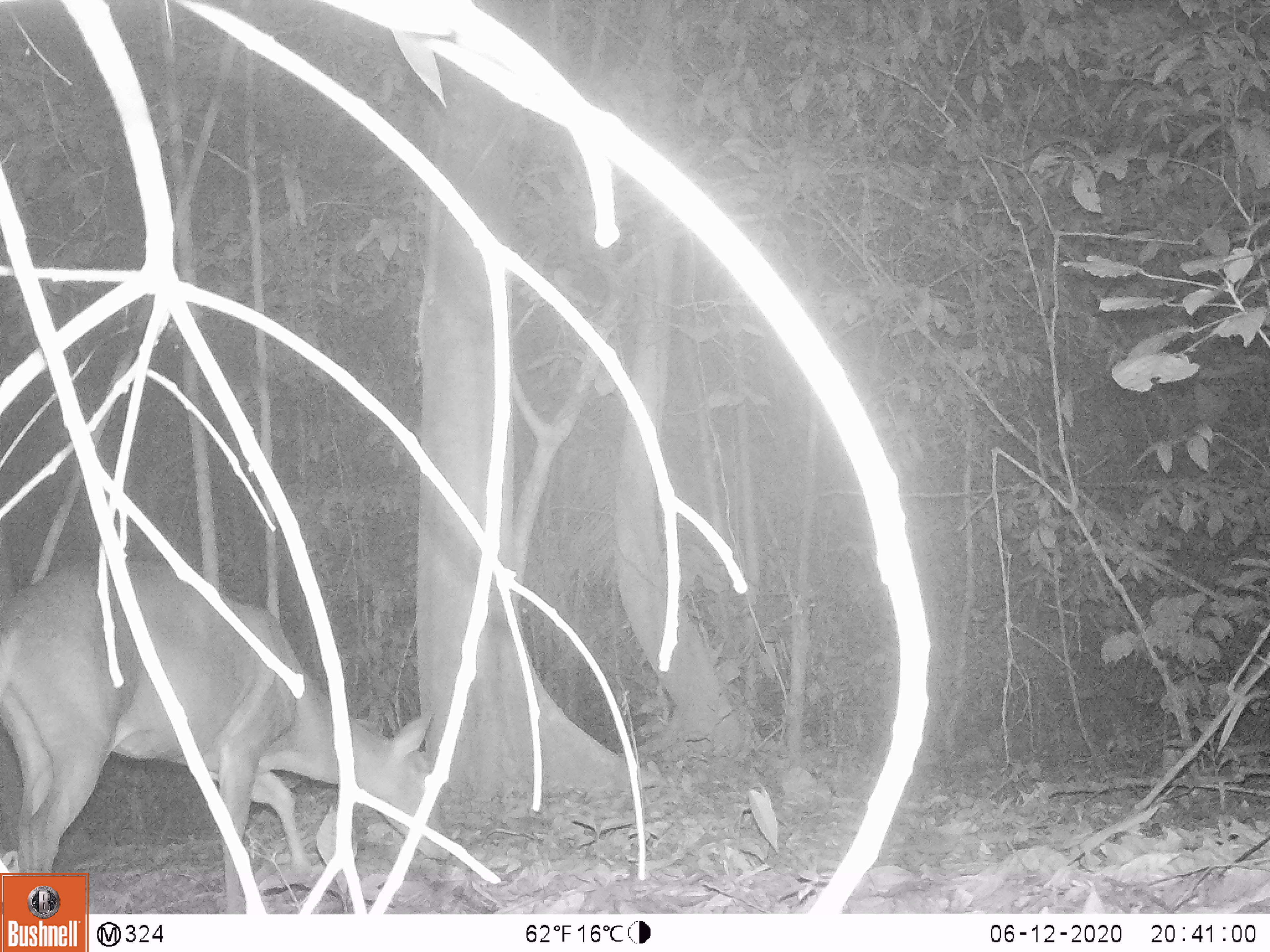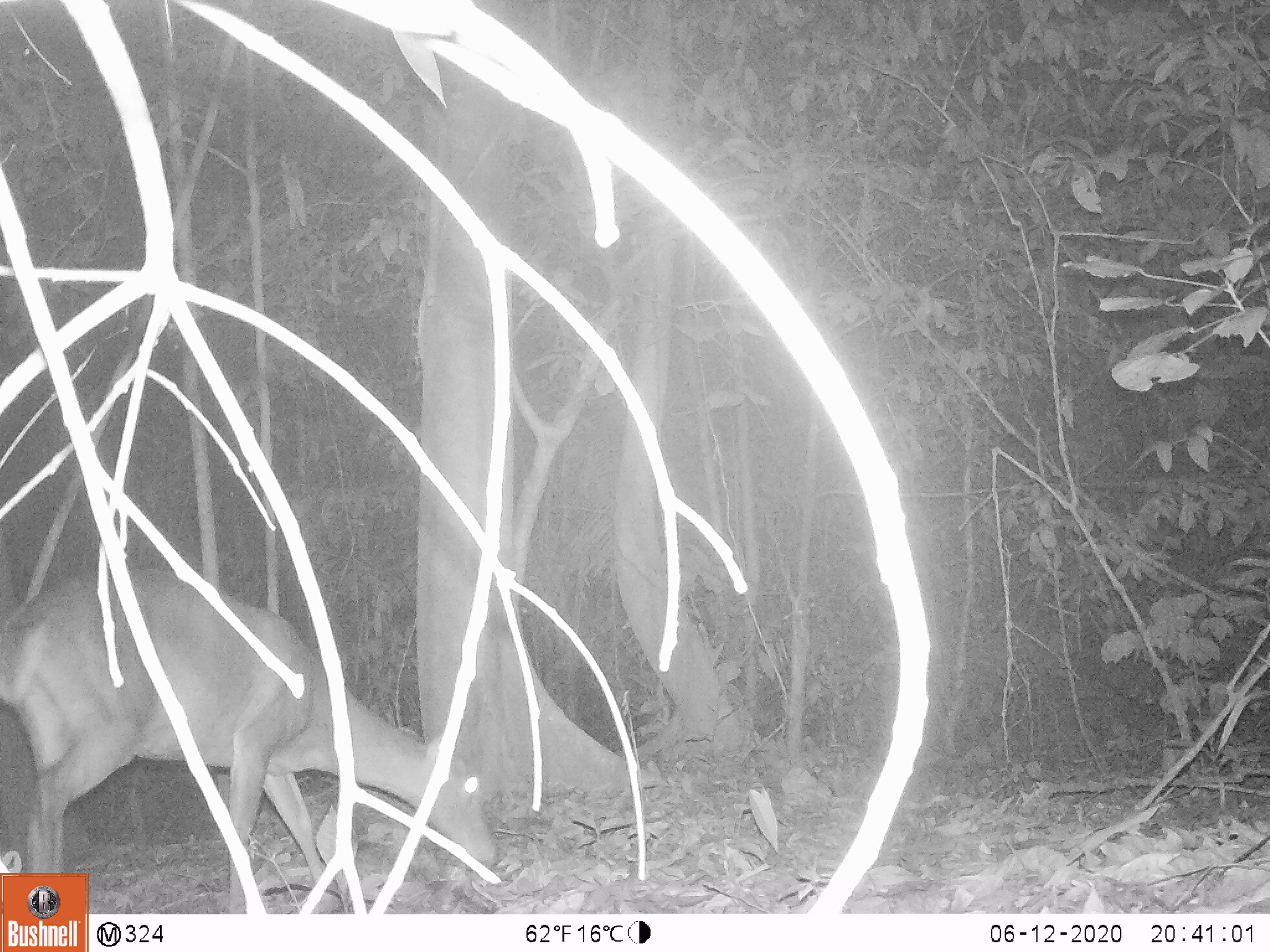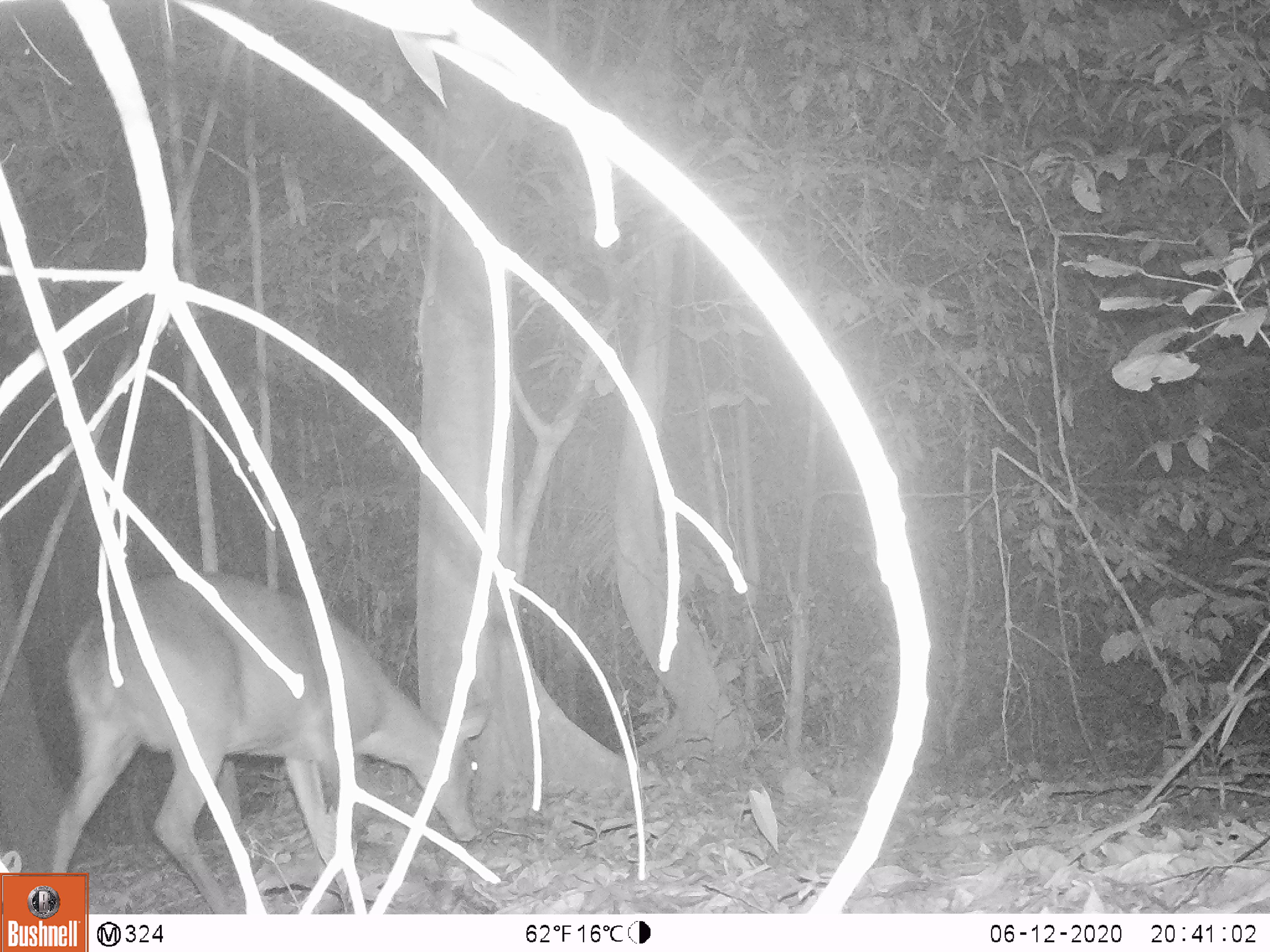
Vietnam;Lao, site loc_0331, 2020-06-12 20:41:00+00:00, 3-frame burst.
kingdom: Animalia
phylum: Chordata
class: Mammalia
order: Artiodactyla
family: Cervidae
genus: Muntiacus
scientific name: Muntiacus vuquangensis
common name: large-antlered muntjac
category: large antlered muntjac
Large antlered muntjac (large-antlered muntjac) (Muntiacus vuquangensis). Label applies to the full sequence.